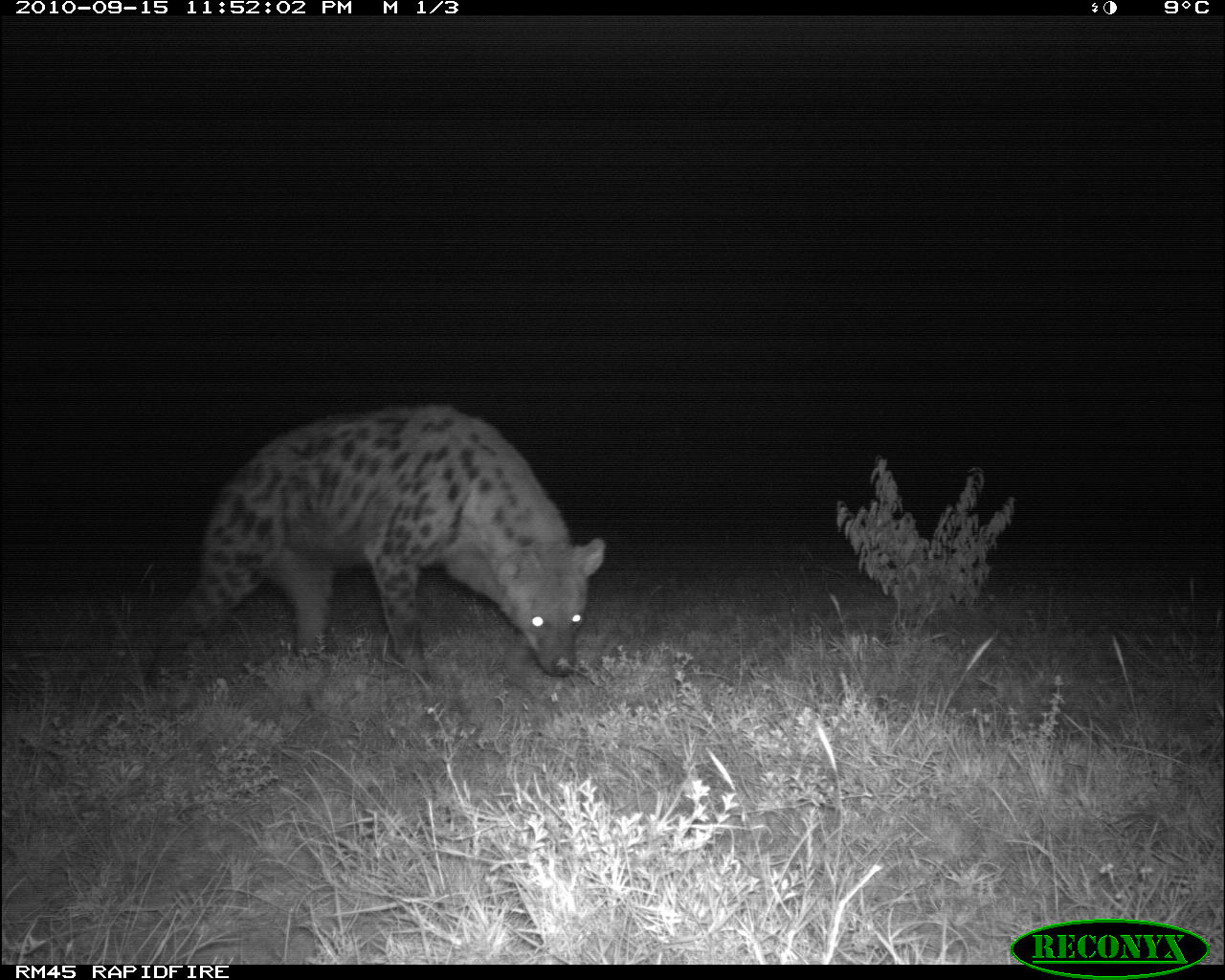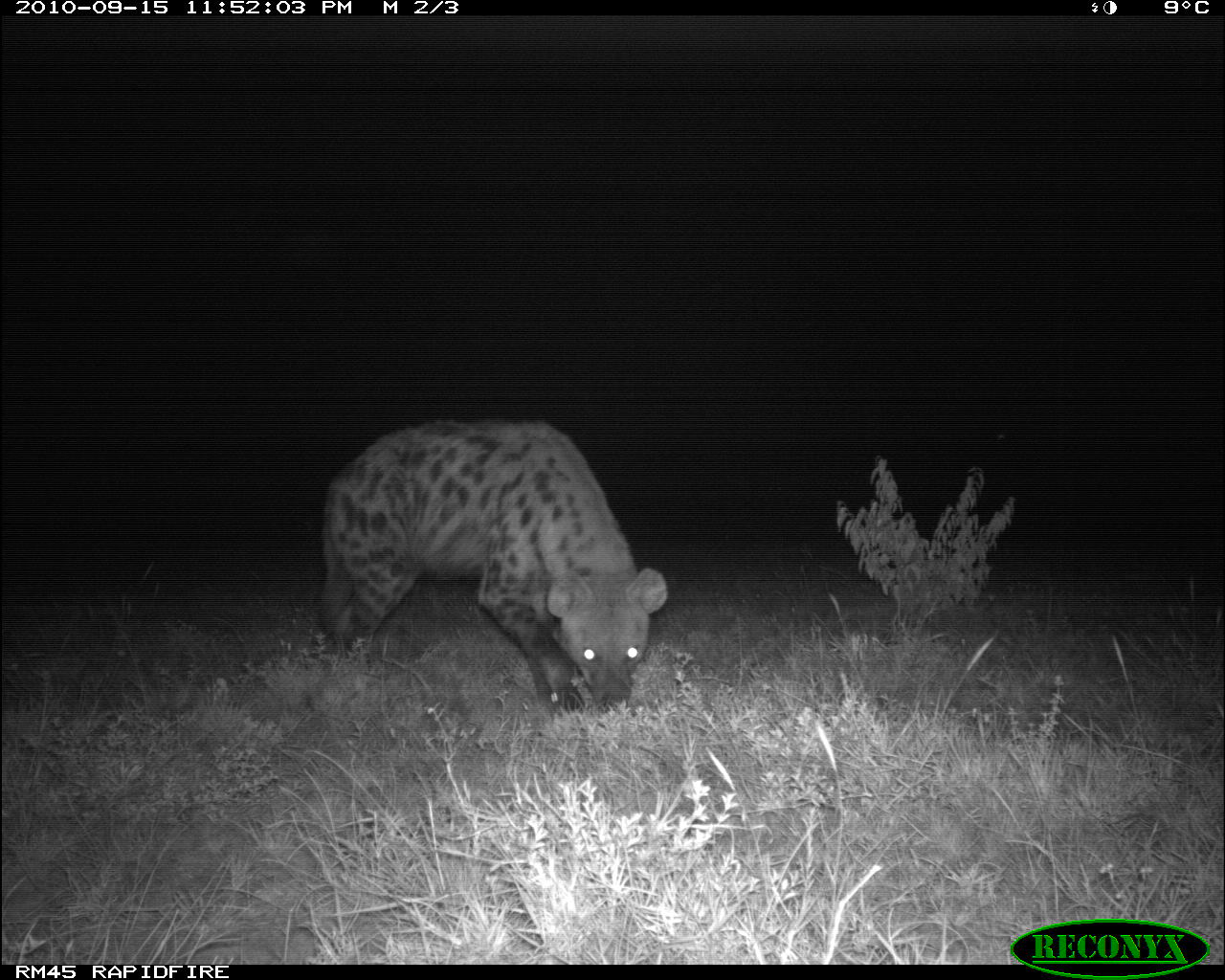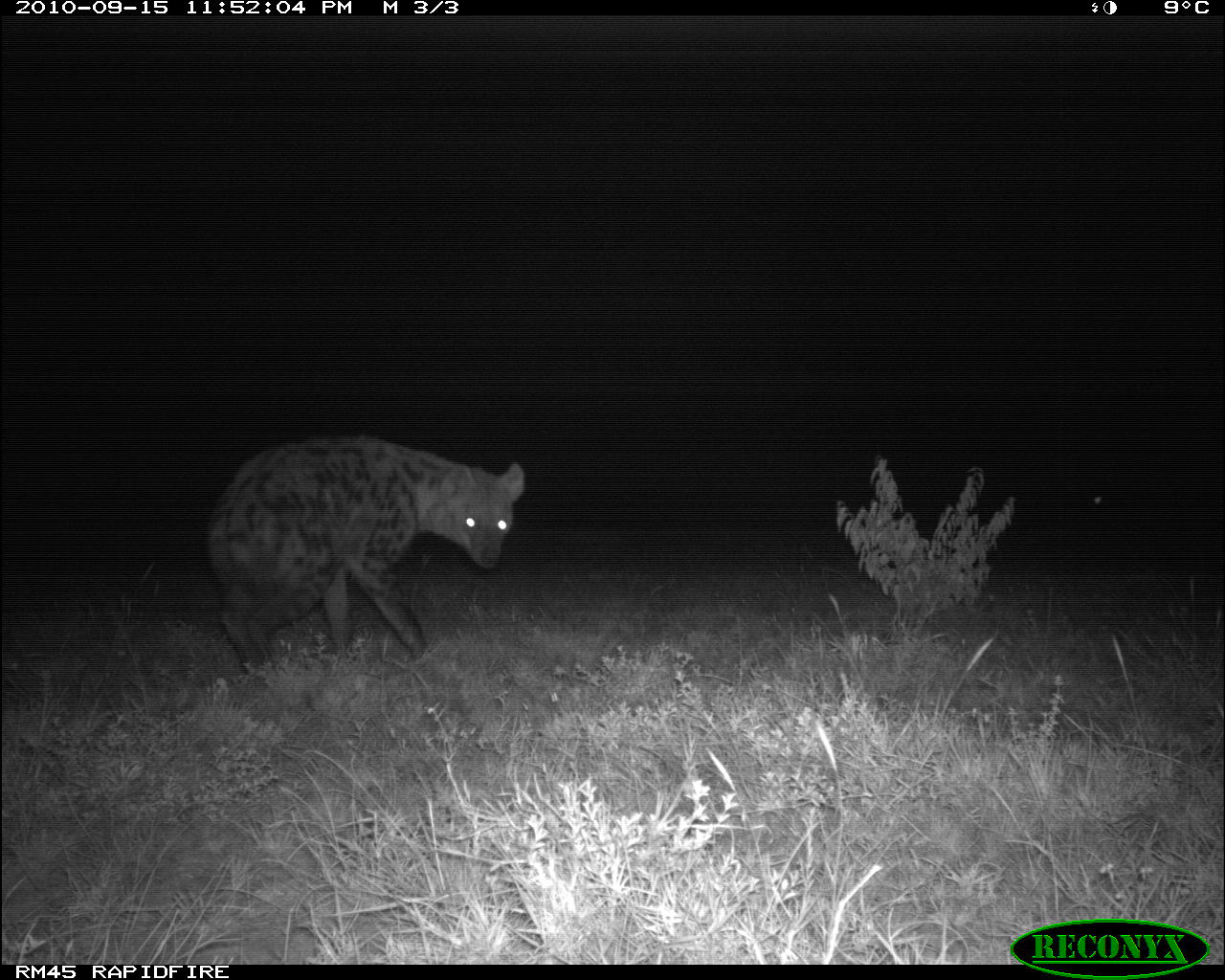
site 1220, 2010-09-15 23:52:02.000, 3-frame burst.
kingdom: Animalia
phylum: Chordata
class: Mammalia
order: Carnivora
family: Hyaenidae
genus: Crocuta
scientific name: Crocuta crocuta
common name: spotted hyena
Crocuta crocuta (spotted hyena), count 1.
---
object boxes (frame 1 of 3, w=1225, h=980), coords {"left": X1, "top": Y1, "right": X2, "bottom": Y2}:
crocuta crocuta: {"left": 143, "top": 406, "right": 604, "bottom": 690}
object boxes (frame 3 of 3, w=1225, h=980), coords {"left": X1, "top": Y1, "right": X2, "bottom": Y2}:
crocuta crocuta: {"left": 206, "top": 432, "right": 525, "bottom": 675}